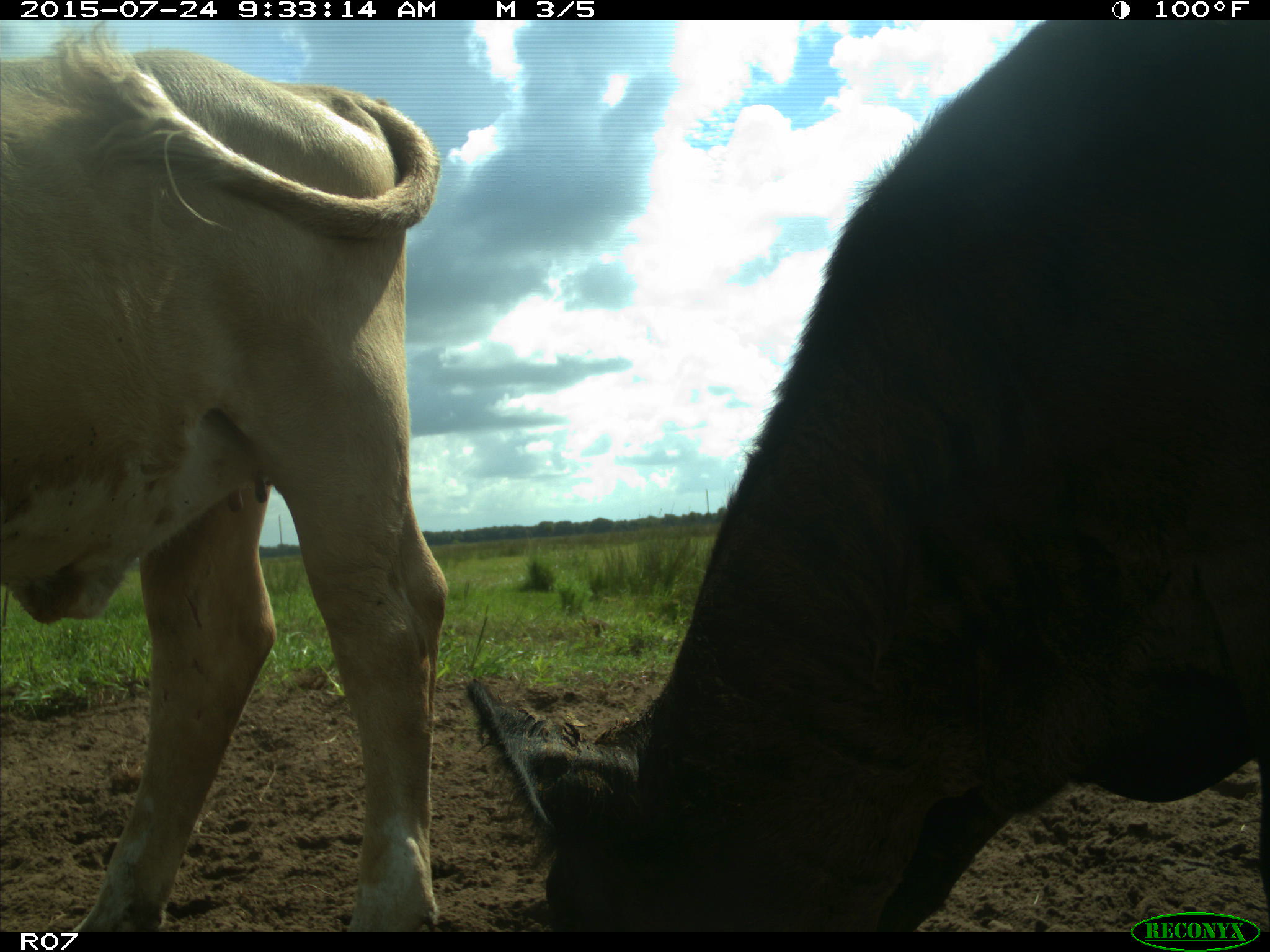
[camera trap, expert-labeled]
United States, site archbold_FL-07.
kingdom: Animalia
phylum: Chordata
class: Mammalia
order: Artiodactyla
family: Bovidae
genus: Bos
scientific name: Bos taurus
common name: domestic cow